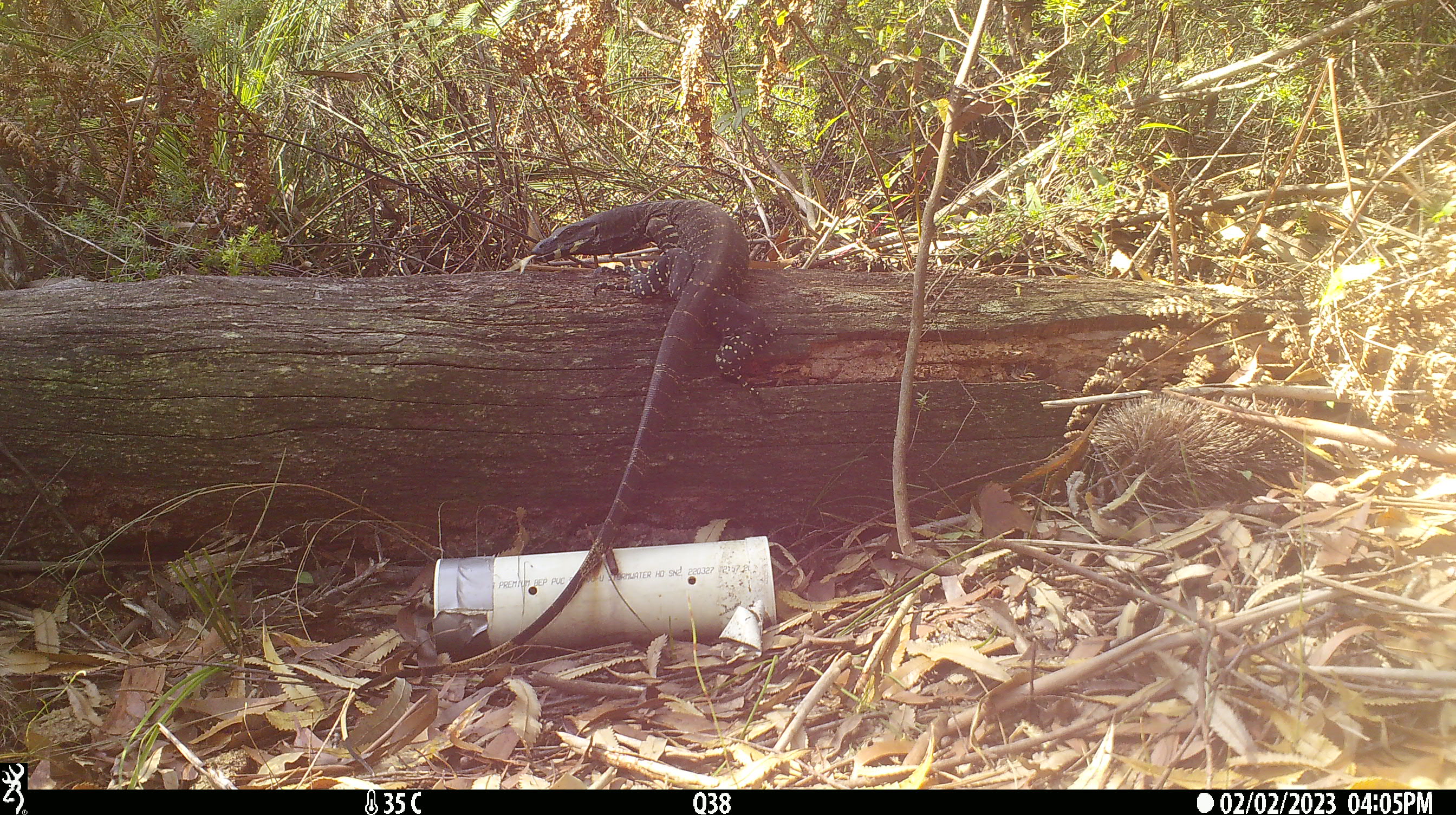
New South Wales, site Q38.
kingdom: Animalia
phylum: Chordata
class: Reptilia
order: Squamata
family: Varanidae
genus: Varanus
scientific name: Varanus varius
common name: lace monitor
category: goanna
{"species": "goanna (lace monitor) (Varanus varius)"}